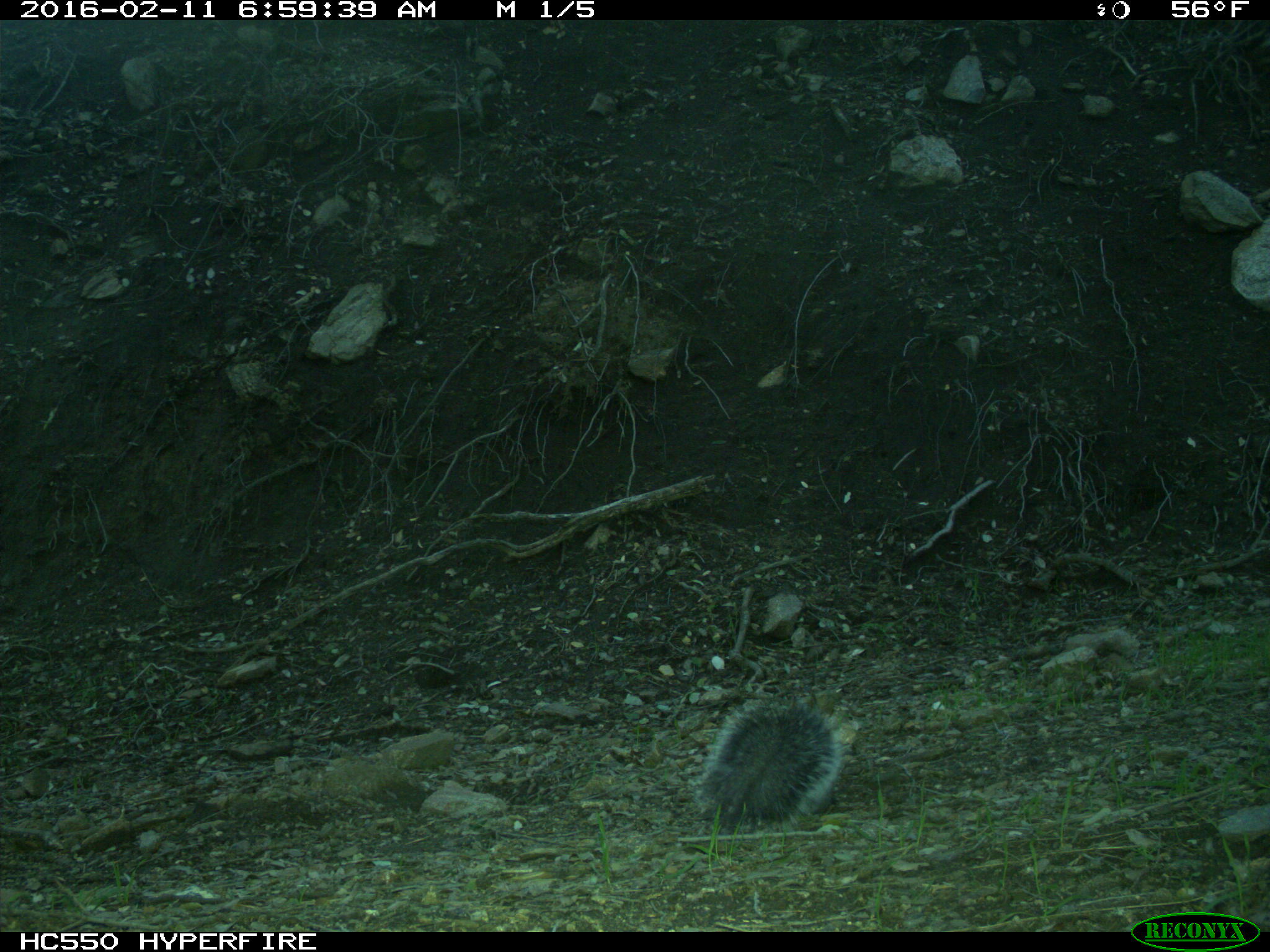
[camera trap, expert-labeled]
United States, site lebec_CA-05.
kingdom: Animalia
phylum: Chordata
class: Mammalia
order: Rodentia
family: Sciuridae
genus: Sciurus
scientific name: Sciurus carolinensis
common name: eastern gray squirrel